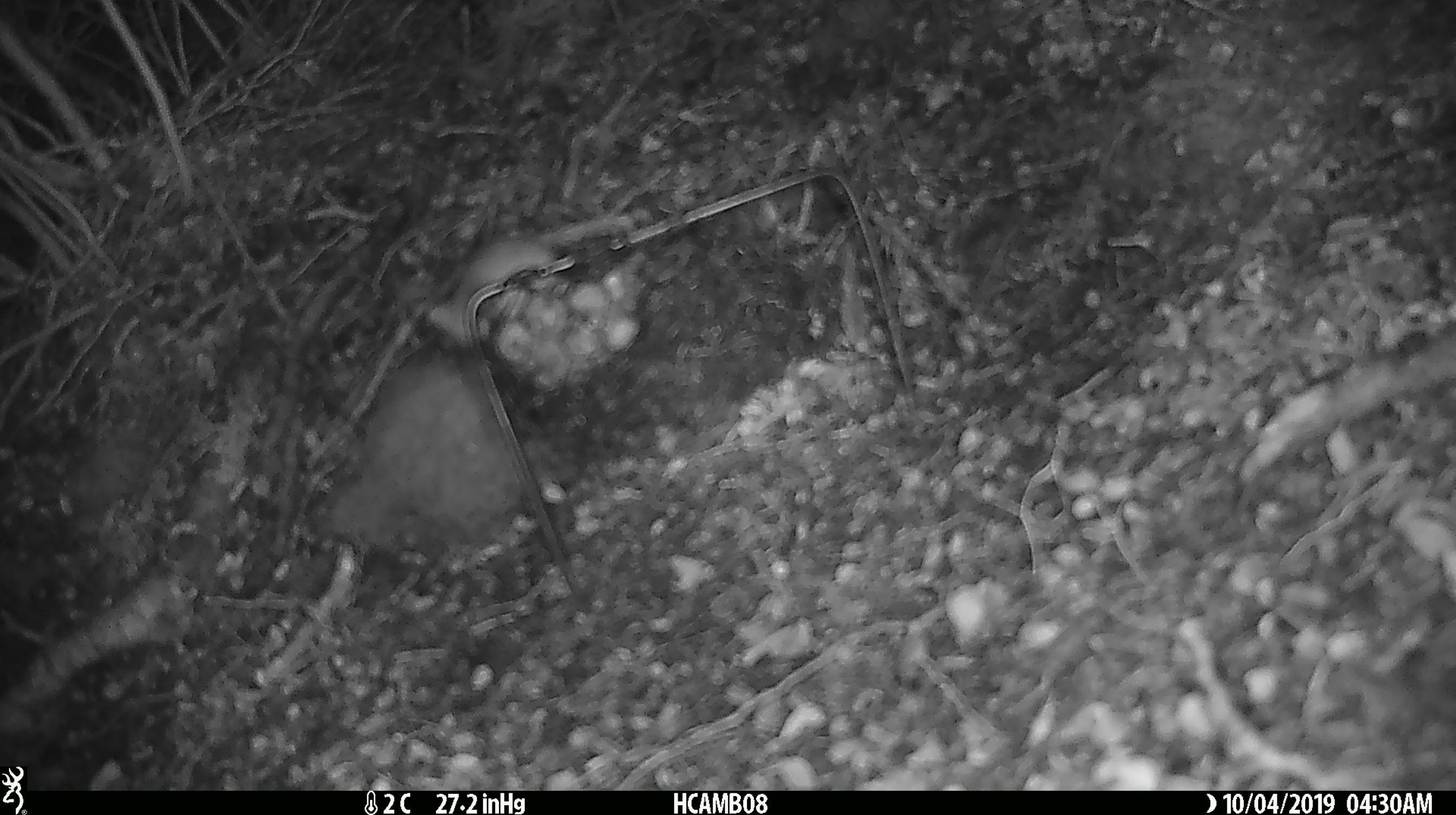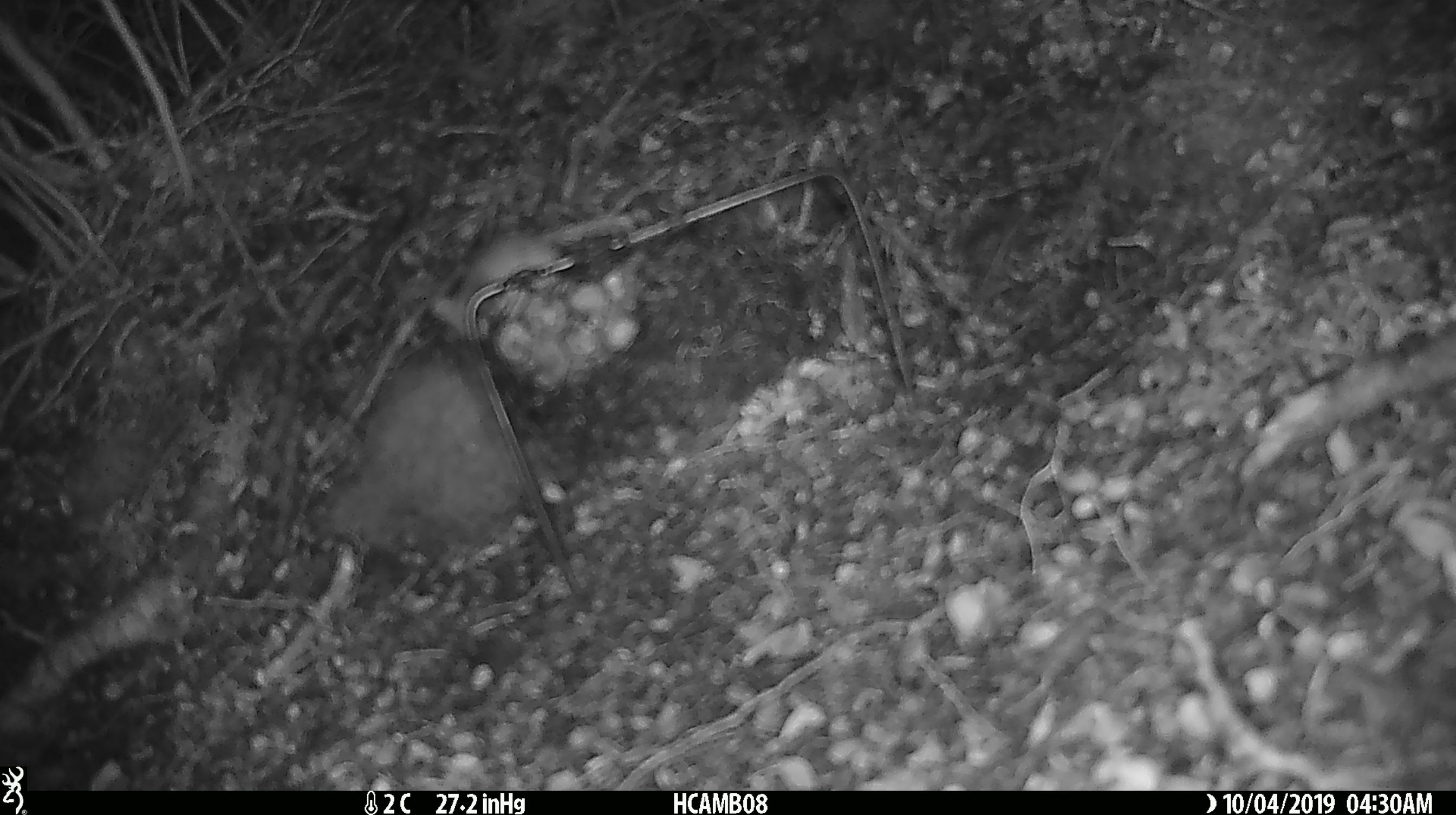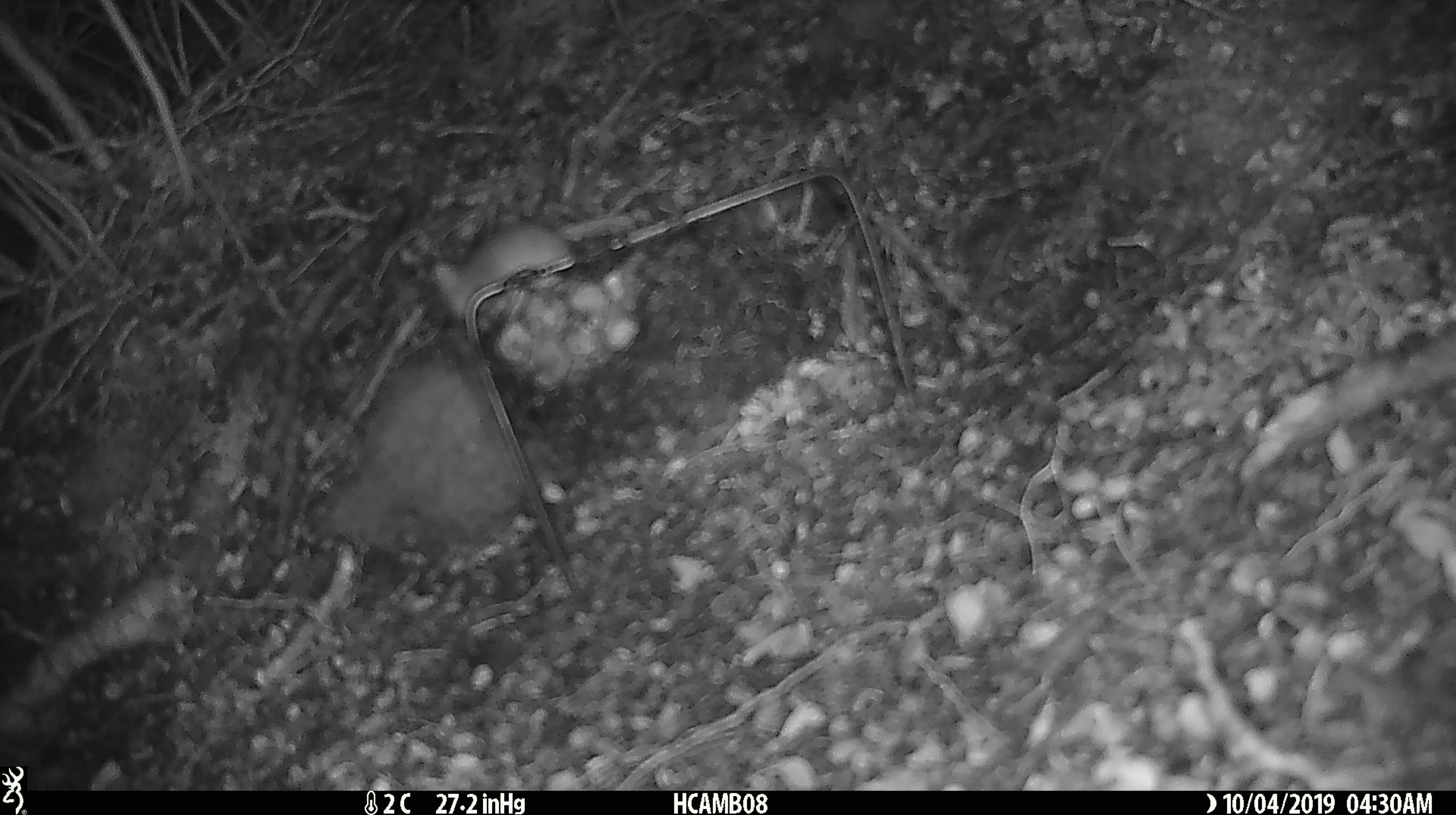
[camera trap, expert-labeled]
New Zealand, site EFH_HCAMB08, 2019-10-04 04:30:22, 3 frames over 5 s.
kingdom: Animalia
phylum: Chordata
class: Mammalia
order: Rodentia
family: Muridae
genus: Mus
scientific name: Mus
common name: mouse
Mouse (Mus).